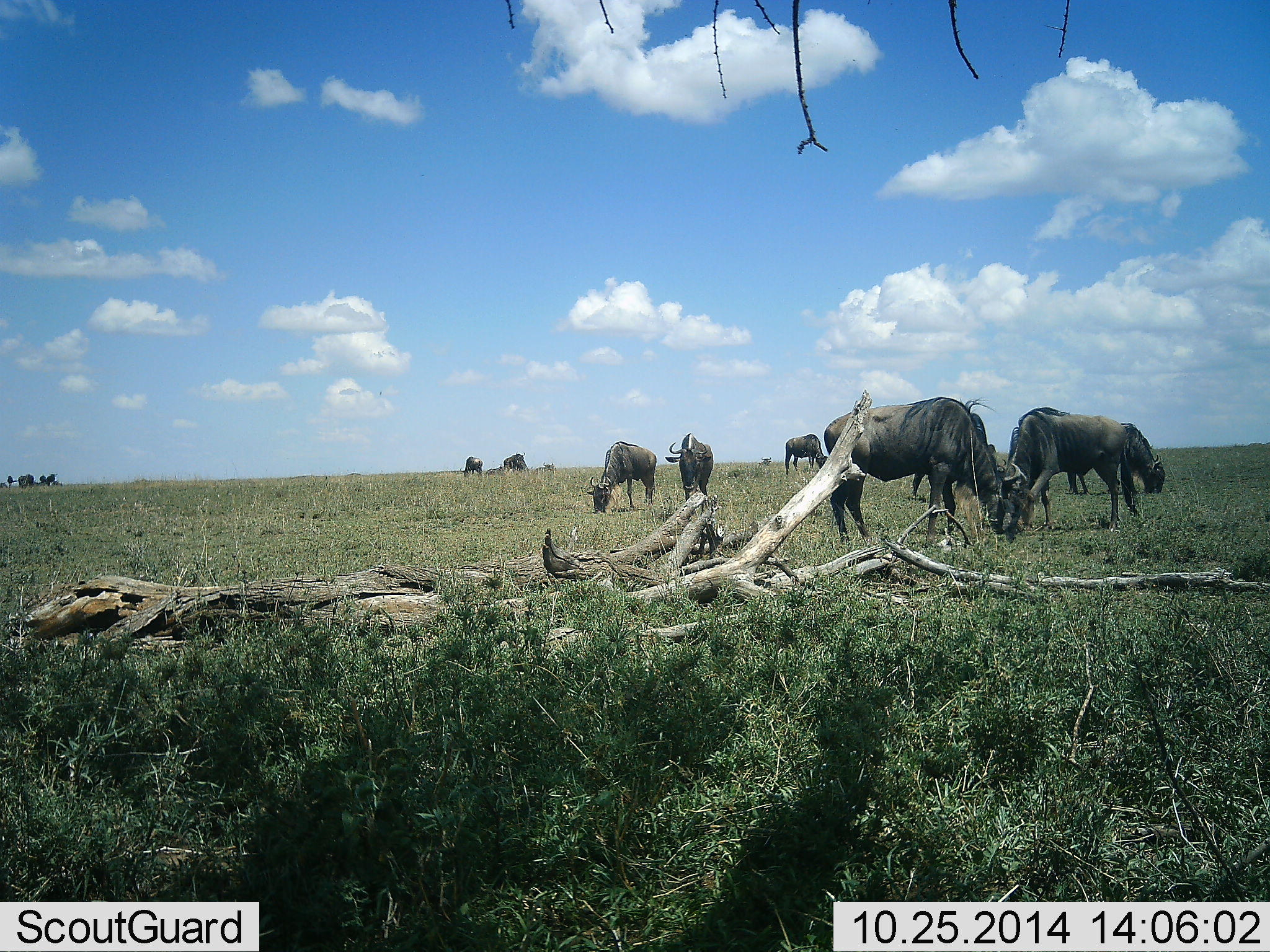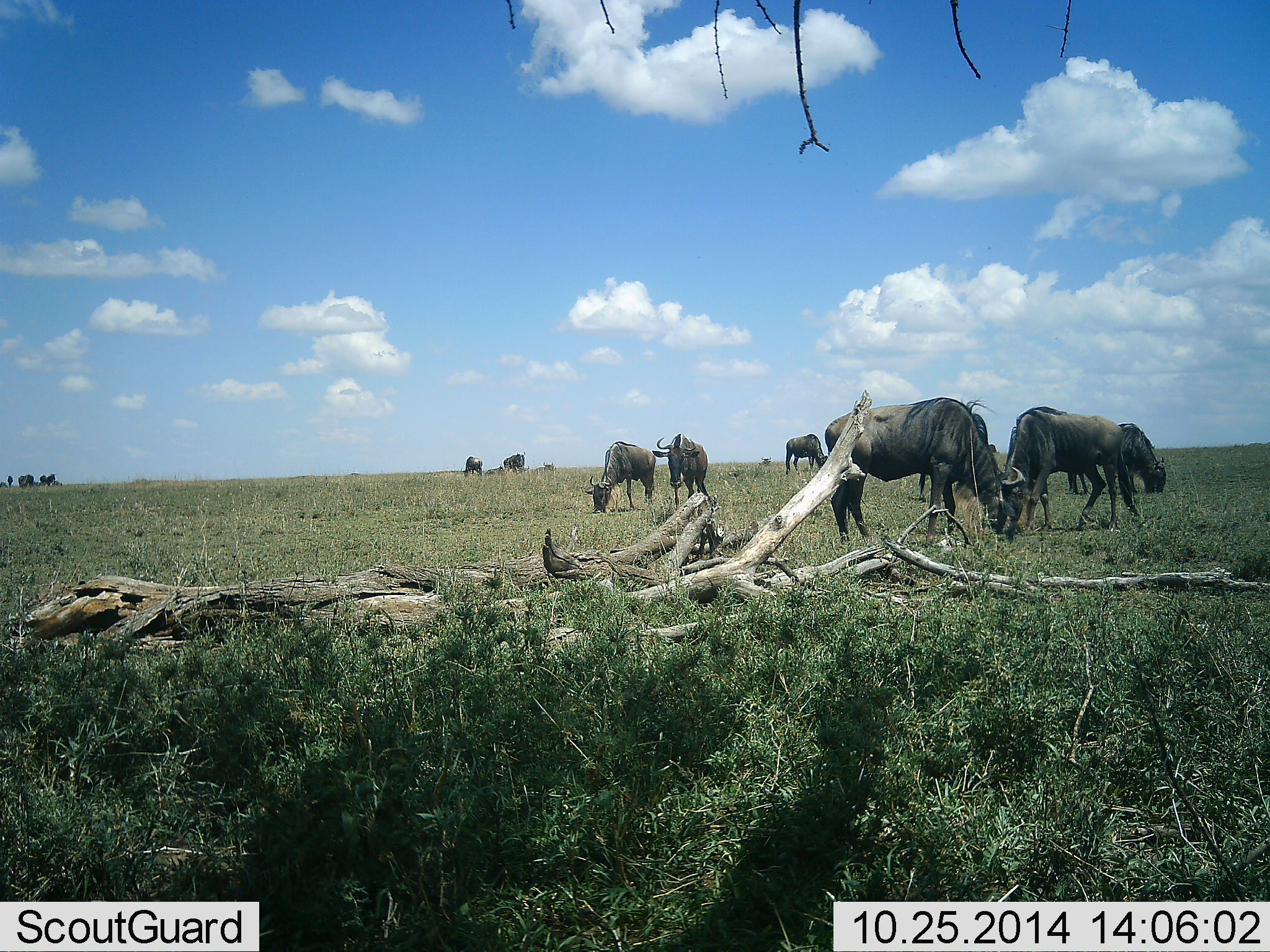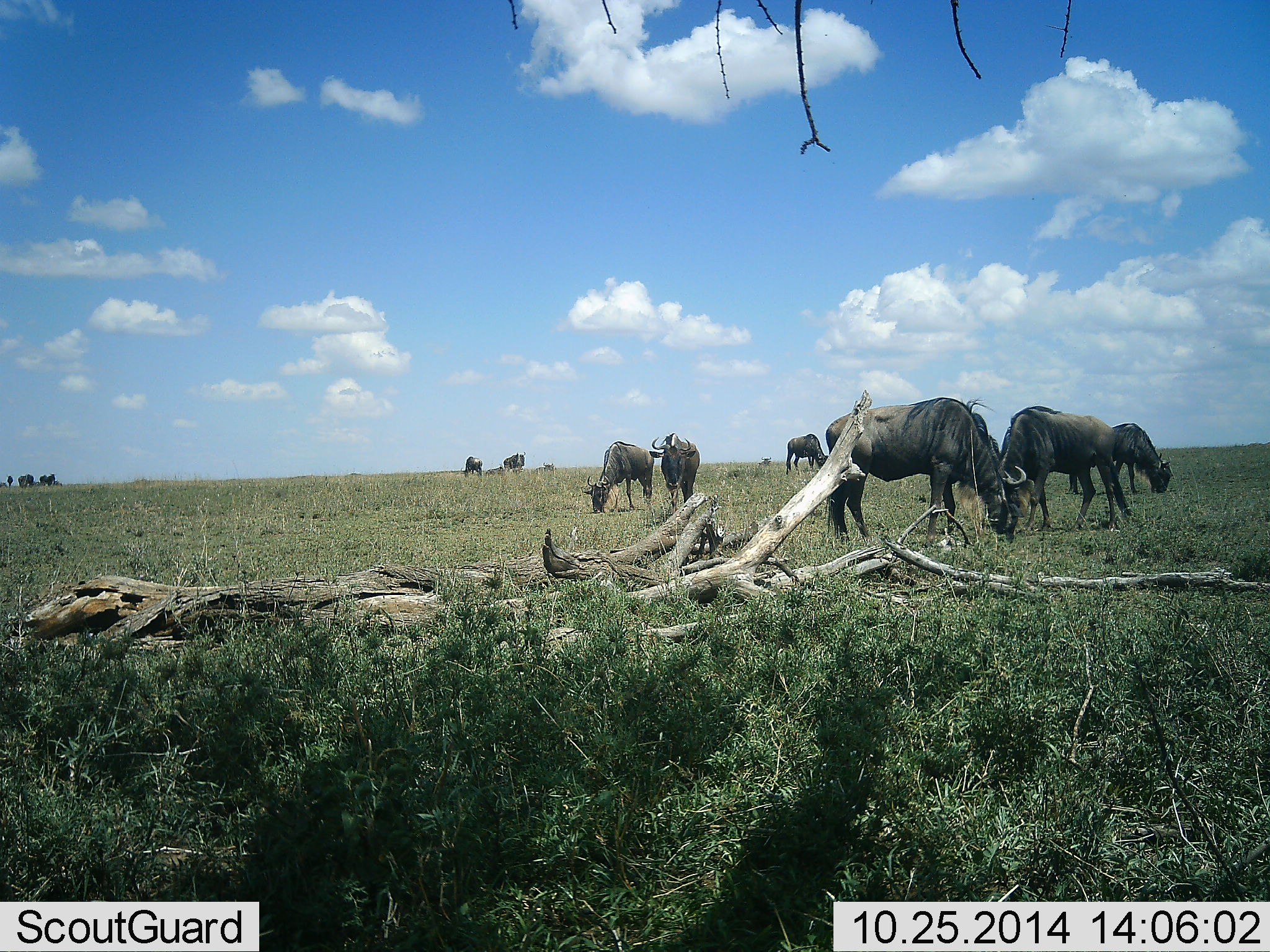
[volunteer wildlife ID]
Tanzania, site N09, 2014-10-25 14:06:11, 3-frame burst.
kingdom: Animalia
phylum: Chordata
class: Mammalia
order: Artiodactyla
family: Bovidae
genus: Connochaetes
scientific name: Connochaetes taurinus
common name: blue wildebeest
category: wildebeest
Wildebeest (blue wildebeest) (Connochaetes taurinus), count 11-50. Behavior (volunteer vote fractions): standing 30%, resting 10%, moving 20%, interacting 0%. Young present (vote fraction): 0%. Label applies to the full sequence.